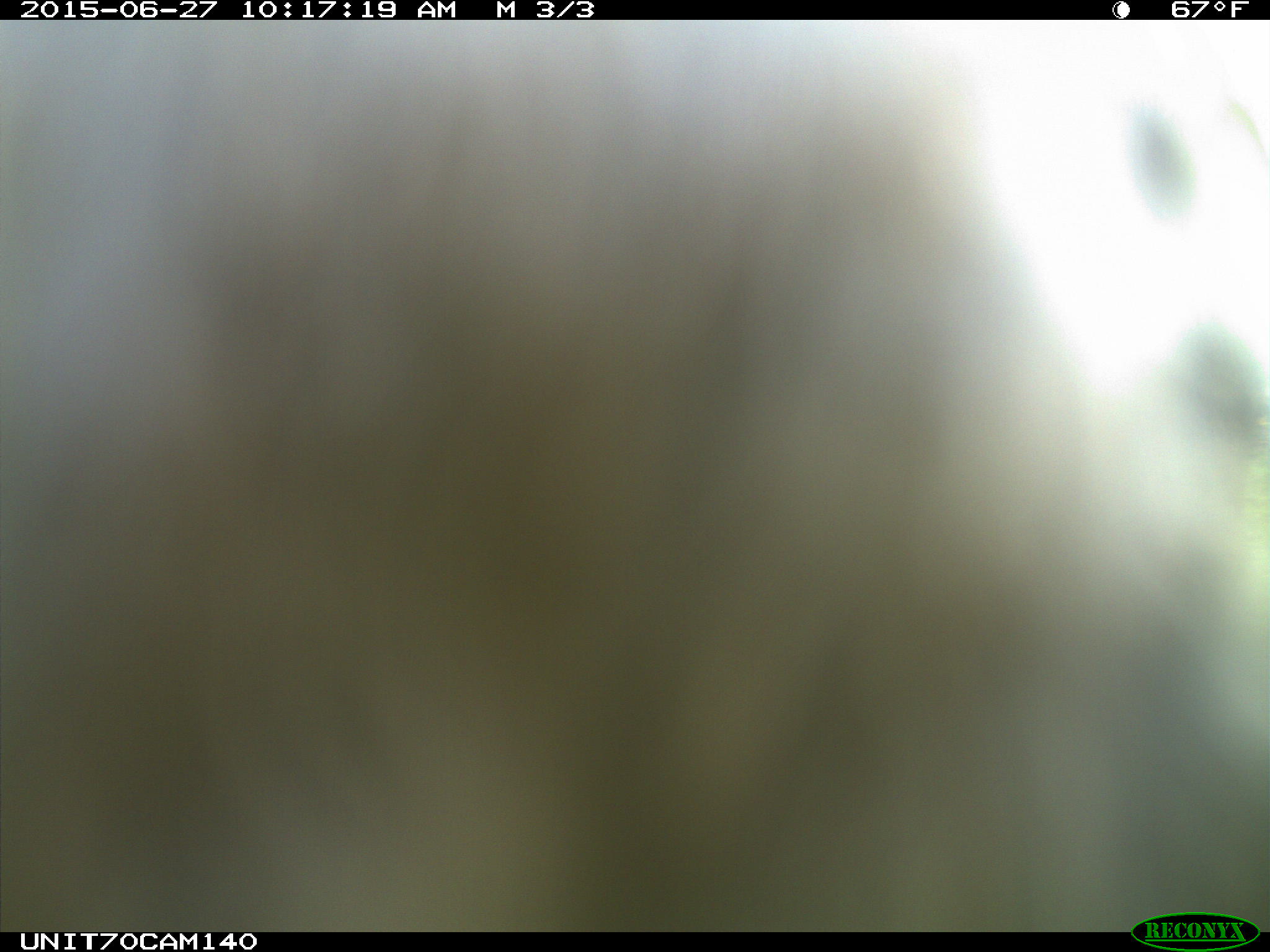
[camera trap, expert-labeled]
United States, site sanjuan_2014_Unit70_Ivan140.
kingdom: Animalia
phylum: Chordata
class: Aves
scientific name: Aves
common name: birds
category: unidentified bird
Unidentified bird (birds) (Aves).